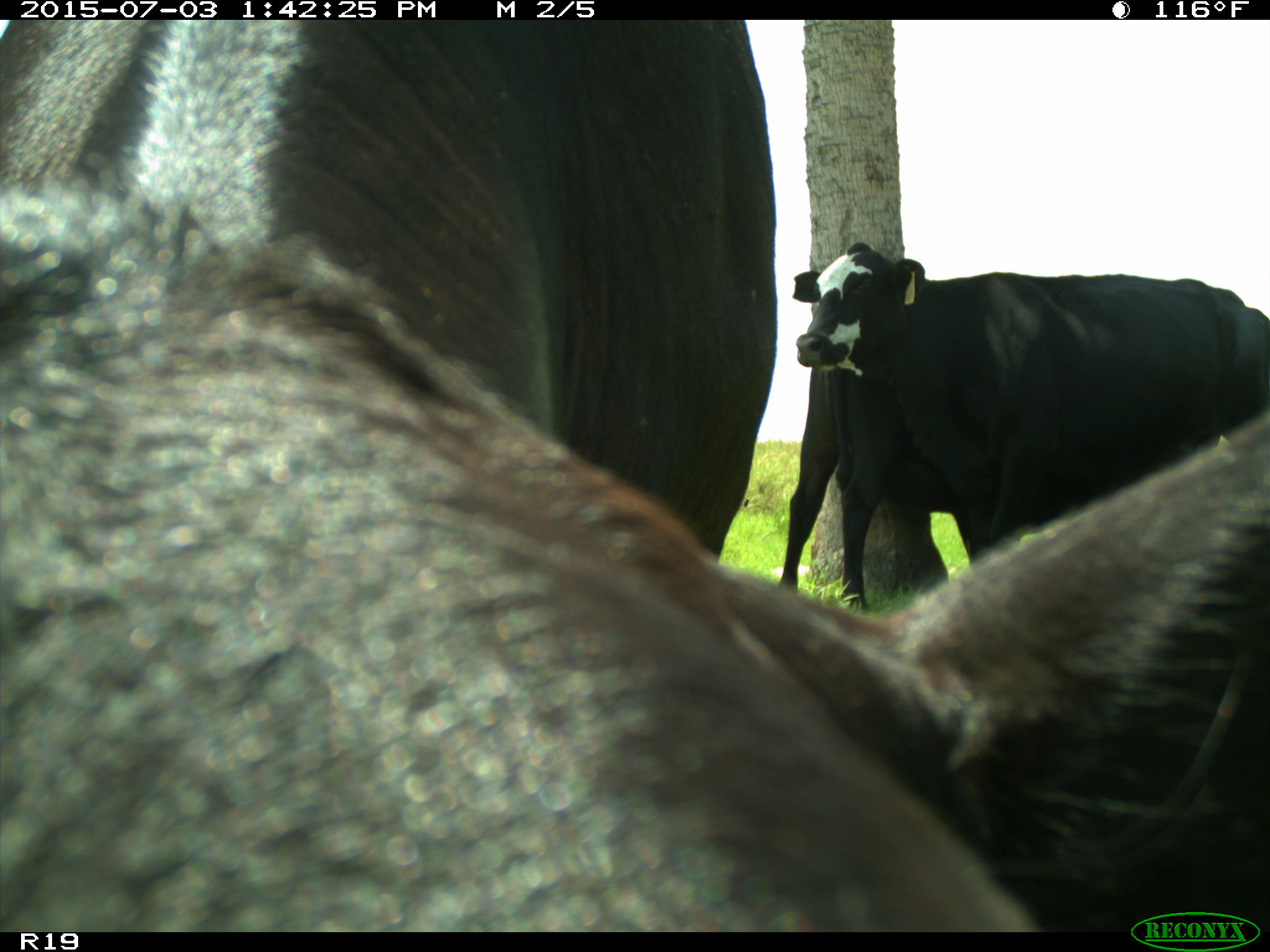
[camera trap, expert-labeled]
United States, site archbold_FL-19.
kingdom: Animalia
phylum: Chordata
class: Mammalia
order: Artiodactyla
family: Bovidae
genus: Bos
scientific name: Bos taurus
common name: domestic cow